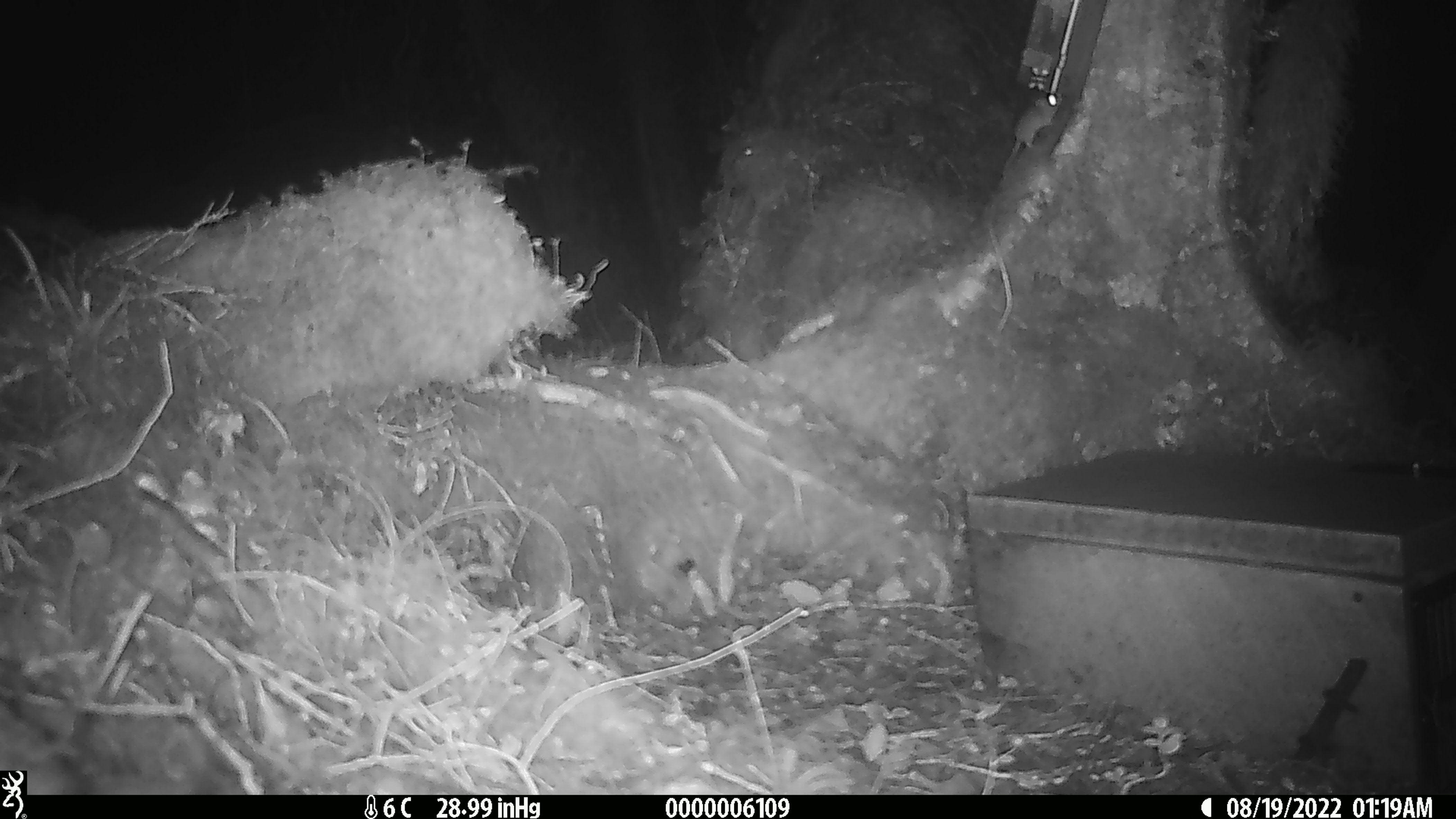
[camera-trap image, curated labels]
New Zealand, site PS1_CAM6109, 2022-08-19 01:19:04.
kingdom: Animalia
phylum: Chordata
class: Mammalia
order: Rodentia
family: Muridae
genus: Mus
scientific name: Mus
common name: mouse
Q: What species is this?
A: Mouse (Mus).